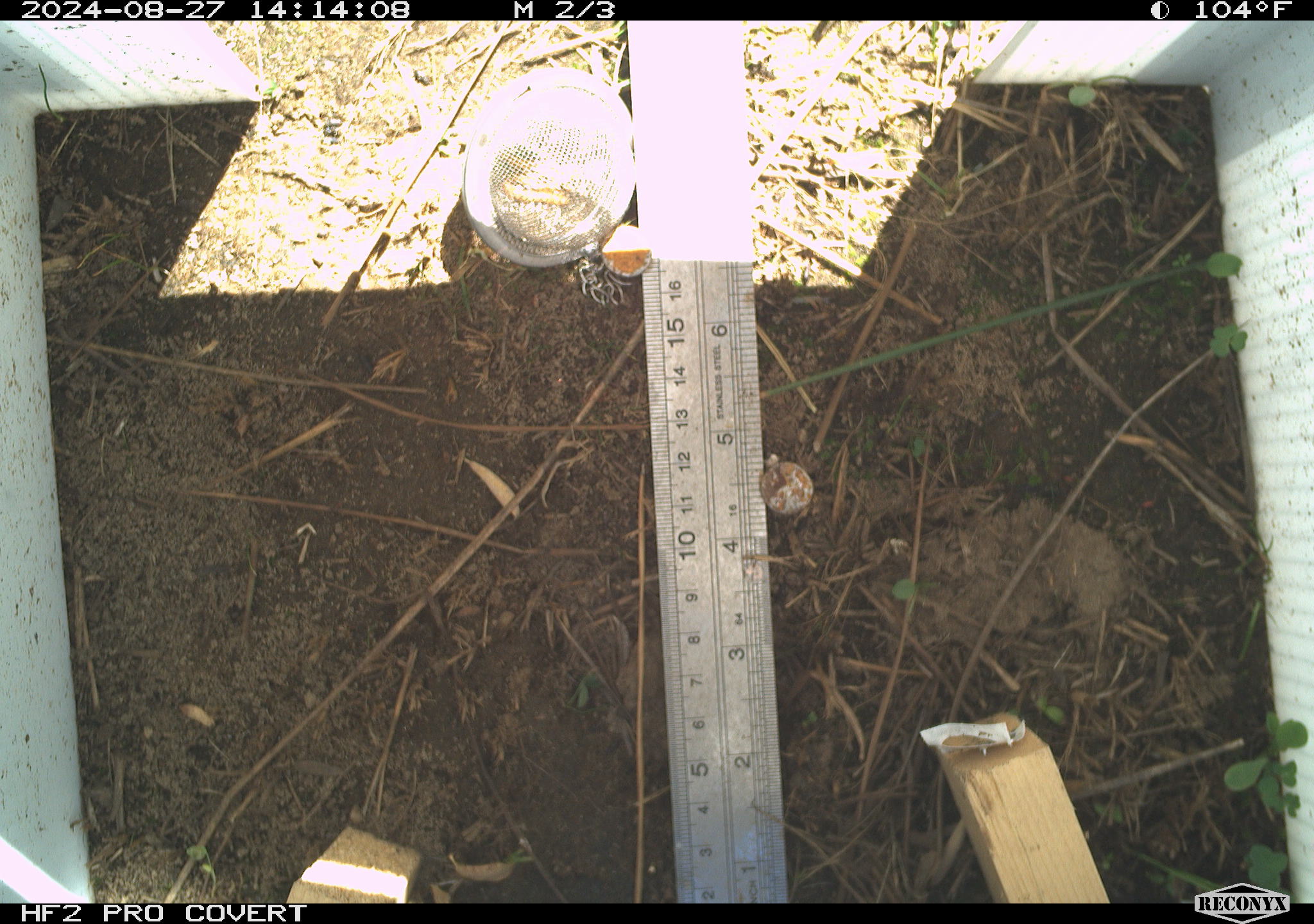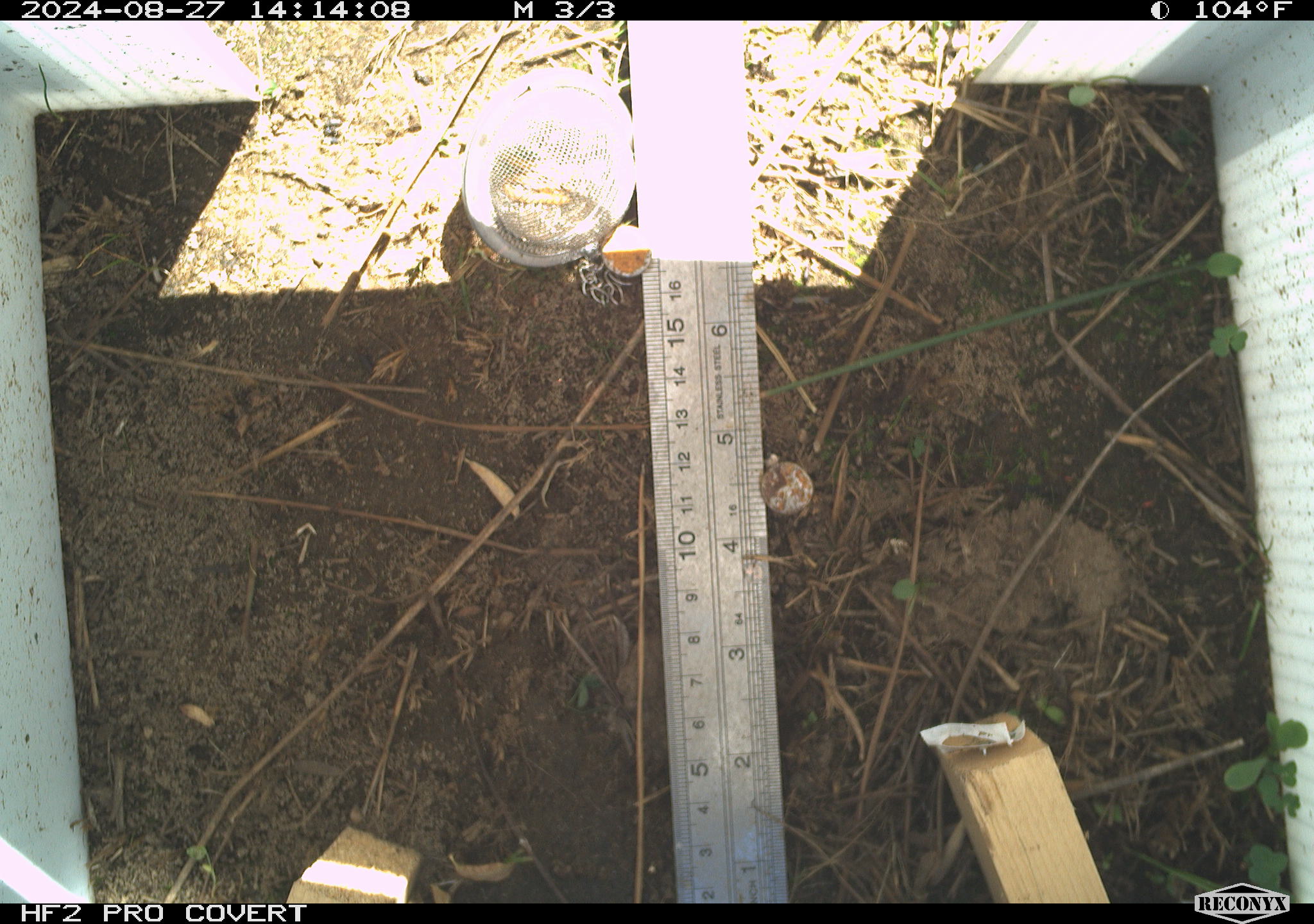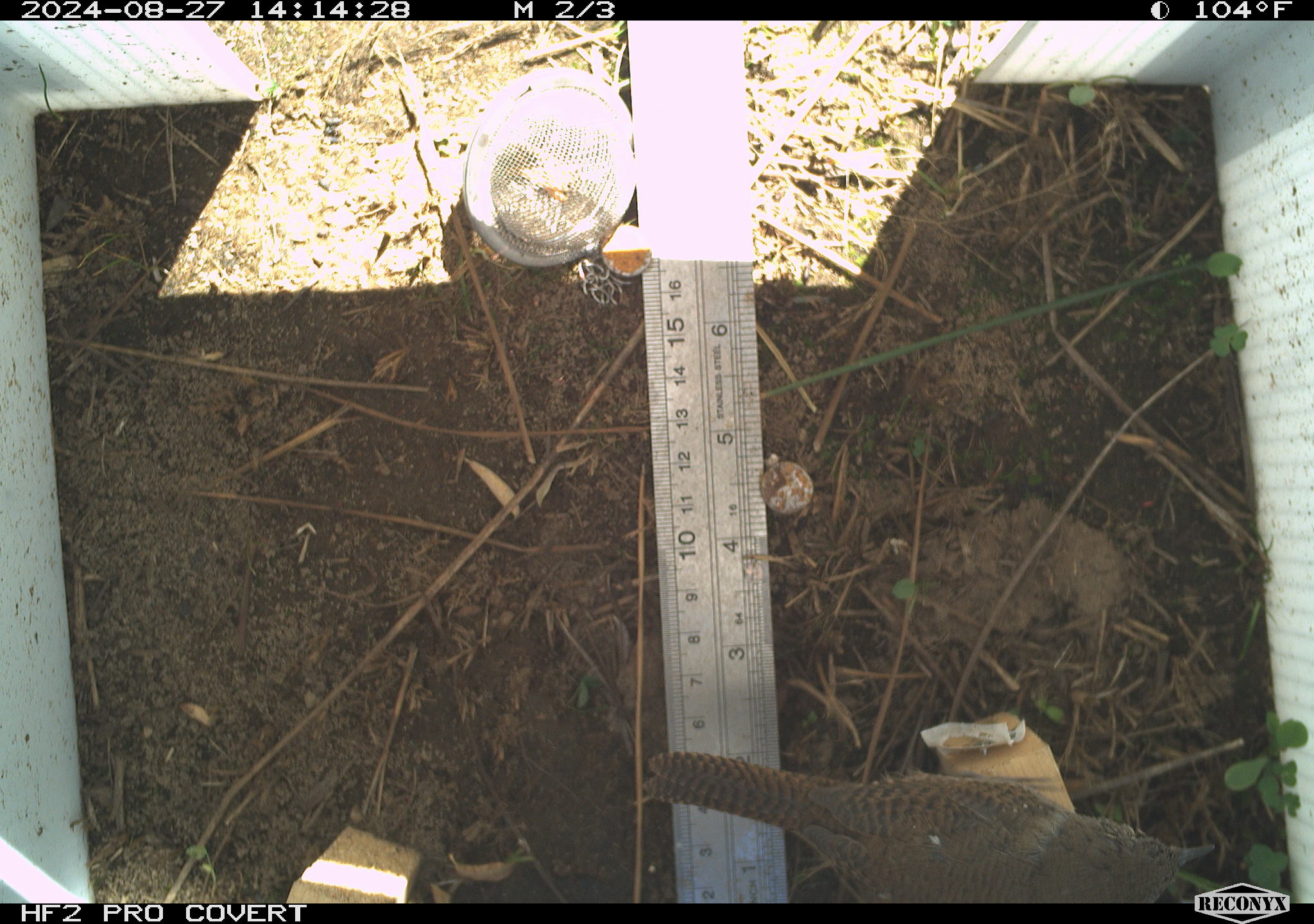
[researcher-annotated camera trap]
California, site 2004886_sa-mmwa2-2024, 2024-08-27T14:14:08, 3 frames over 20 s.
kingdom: Animalia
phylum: Chordata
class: Aves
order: Passeriformes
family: Troglodytidae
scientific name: Troglodytidae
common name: wren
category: troglodytidae family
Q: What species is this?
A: Troglodytidae family (wren) (Troglodytidae).